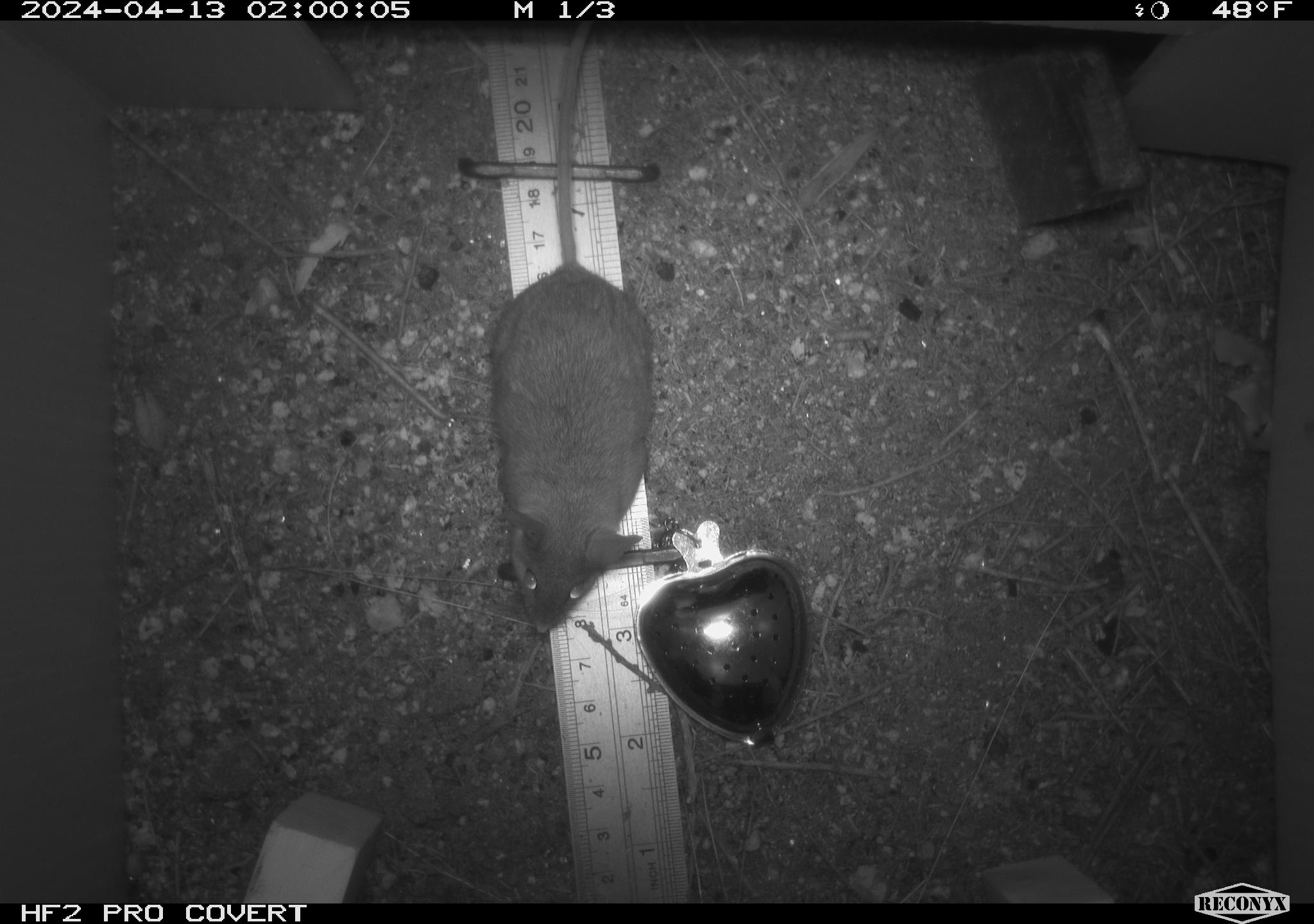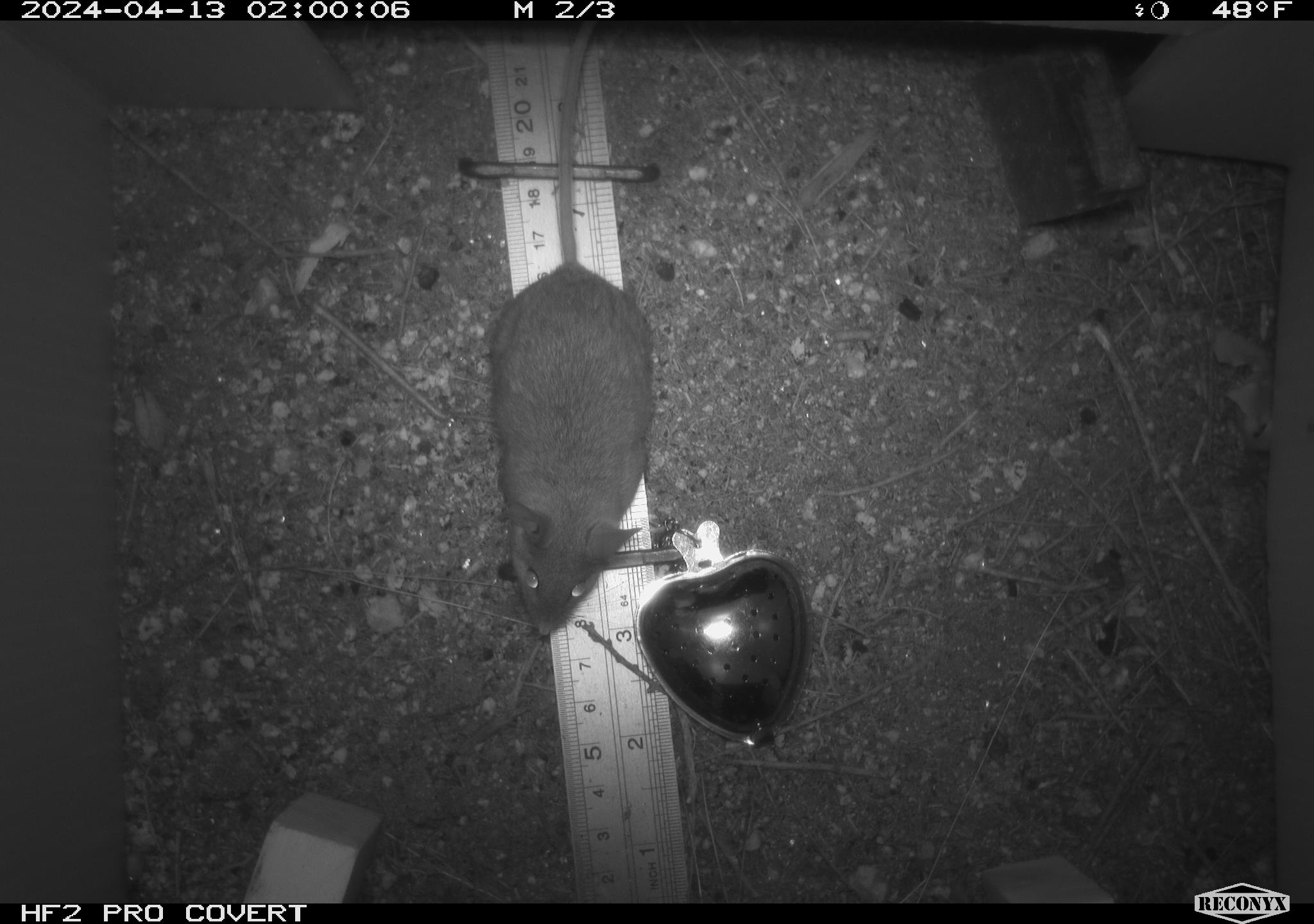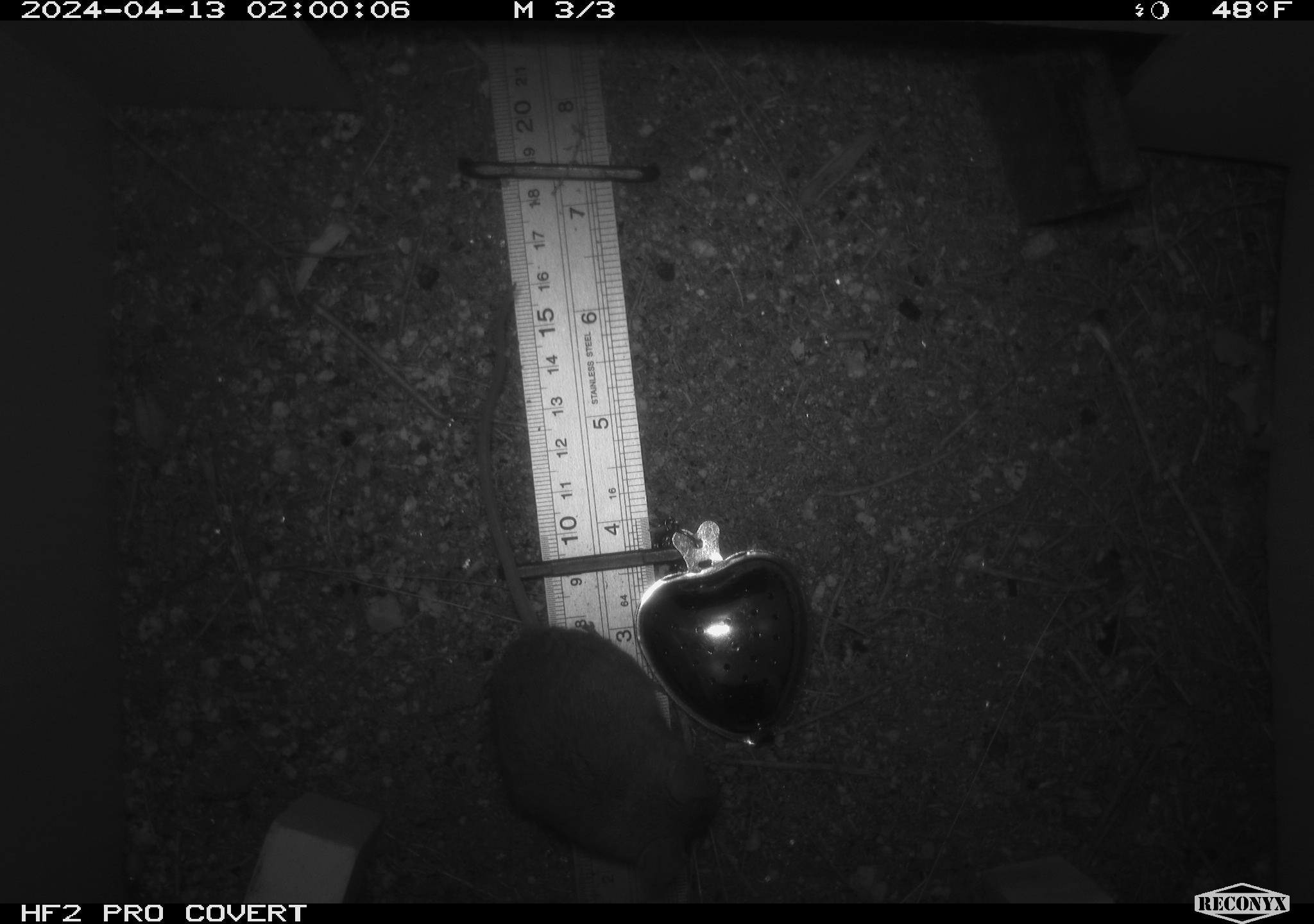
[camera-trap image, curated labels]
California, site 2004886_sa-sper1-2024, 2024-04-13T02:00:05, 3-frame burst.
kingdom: Animalia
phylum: Chordata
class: Mammalia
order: Rodentia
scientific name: Rodentia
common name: mouse species